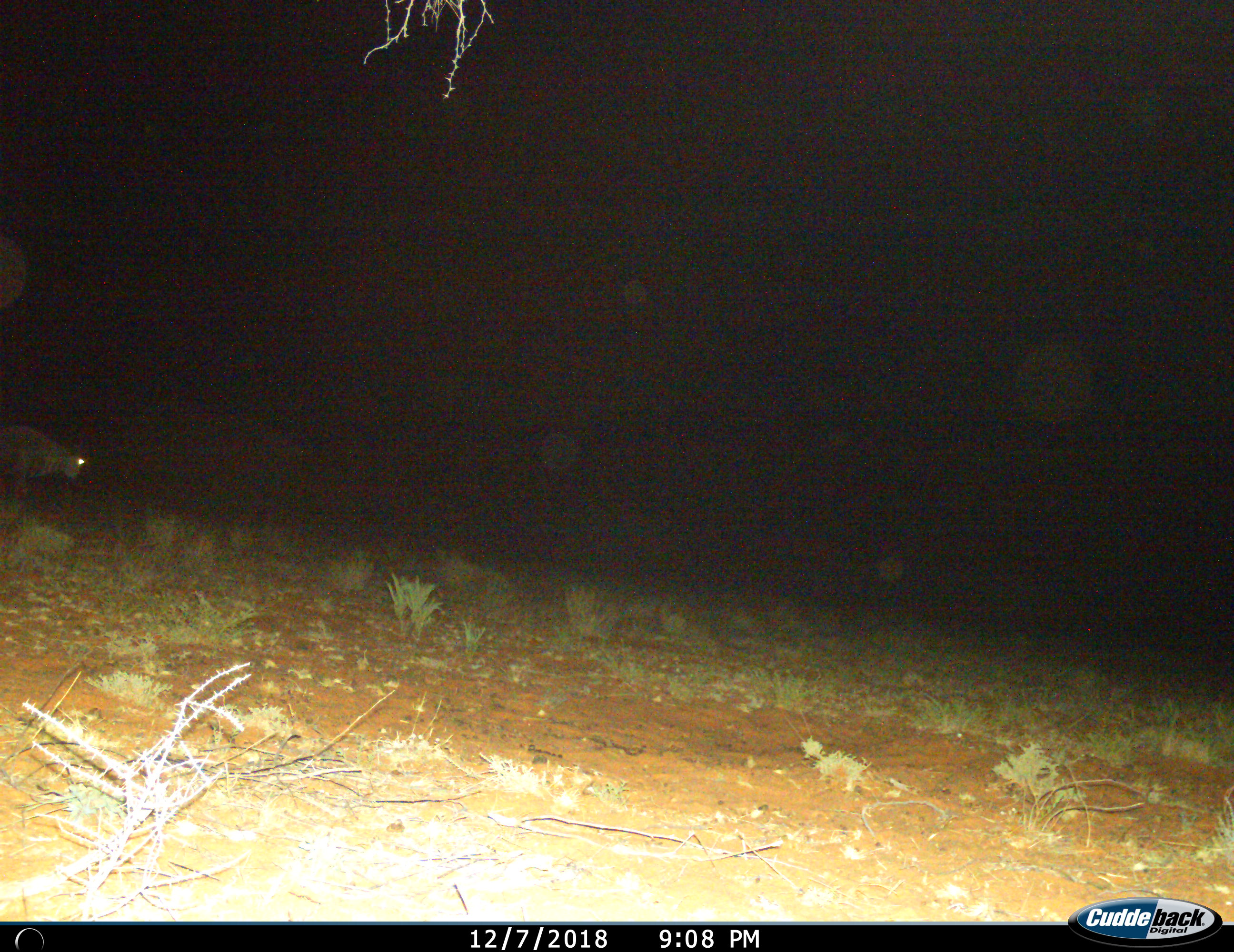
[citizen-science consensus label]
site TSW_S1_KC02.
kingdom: Animalia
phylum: Chordata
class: Mammalia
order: Artiodactyla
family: Bovidae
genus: Connochaetes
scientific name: Connochaetes taurinus taurinus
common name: blue wildebeest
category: wildebeestblue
Wildebeestblue (blue wildebeest) (Connochaetes taurinus taurinus), count 1. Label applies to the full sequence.